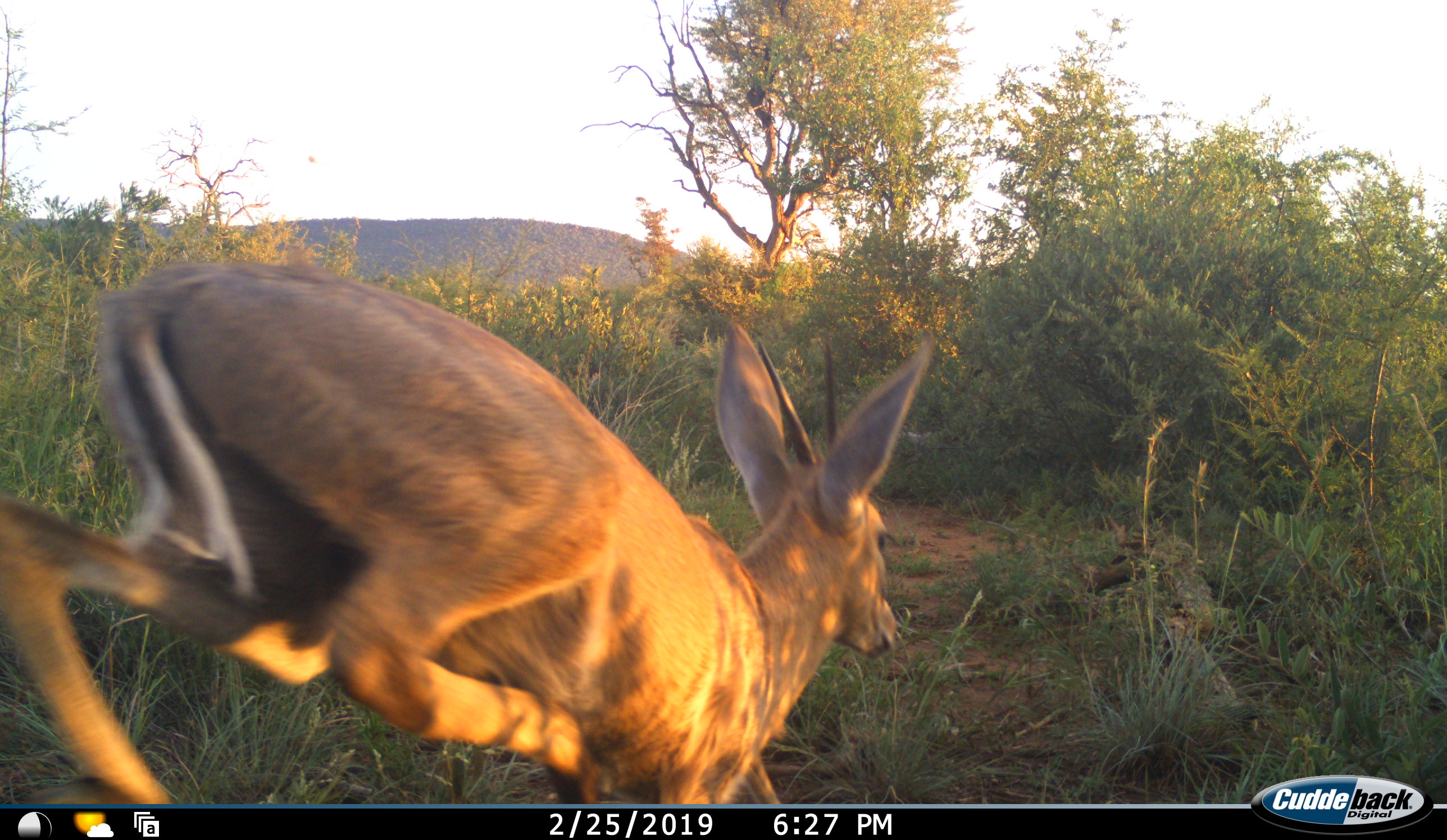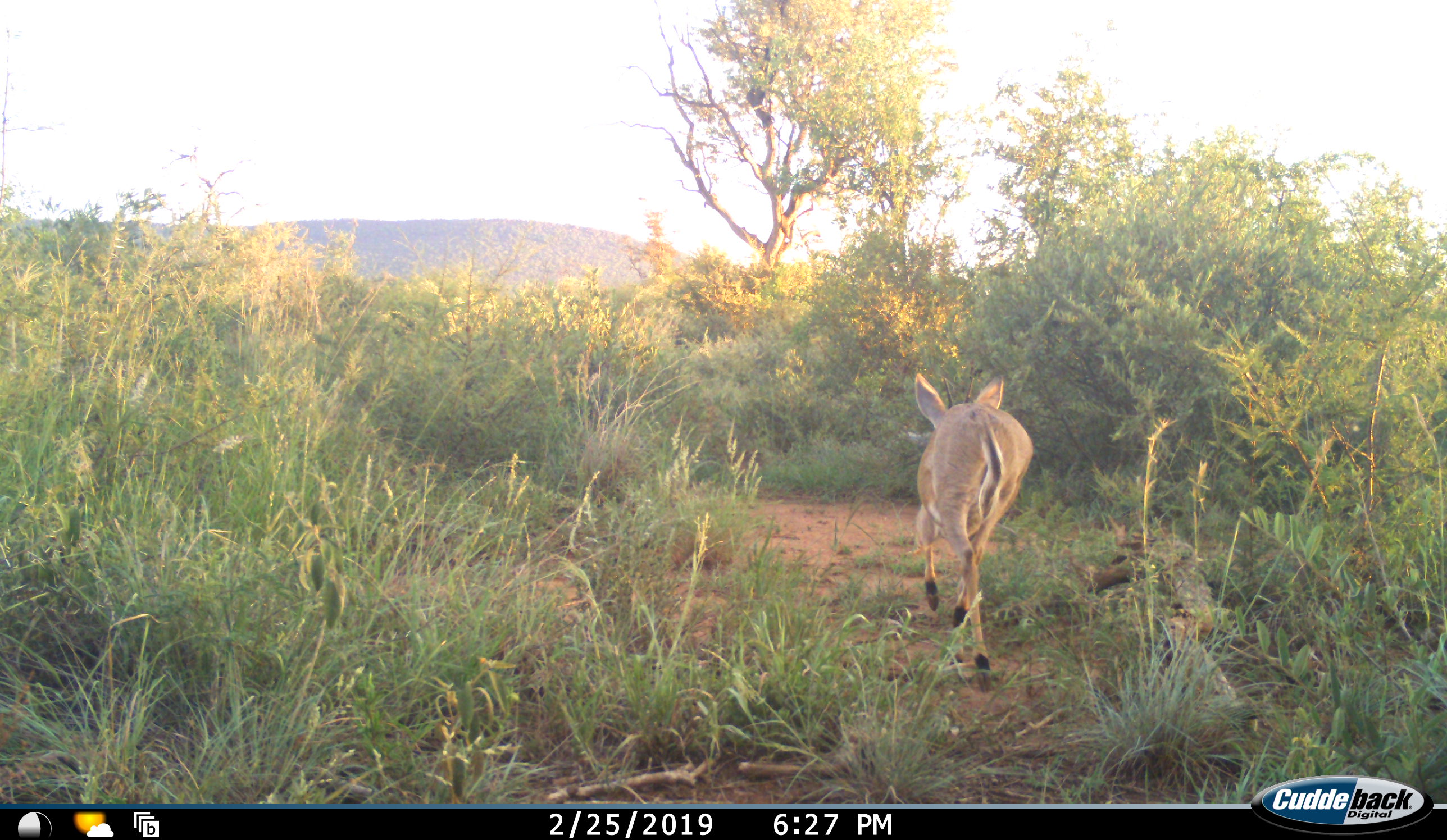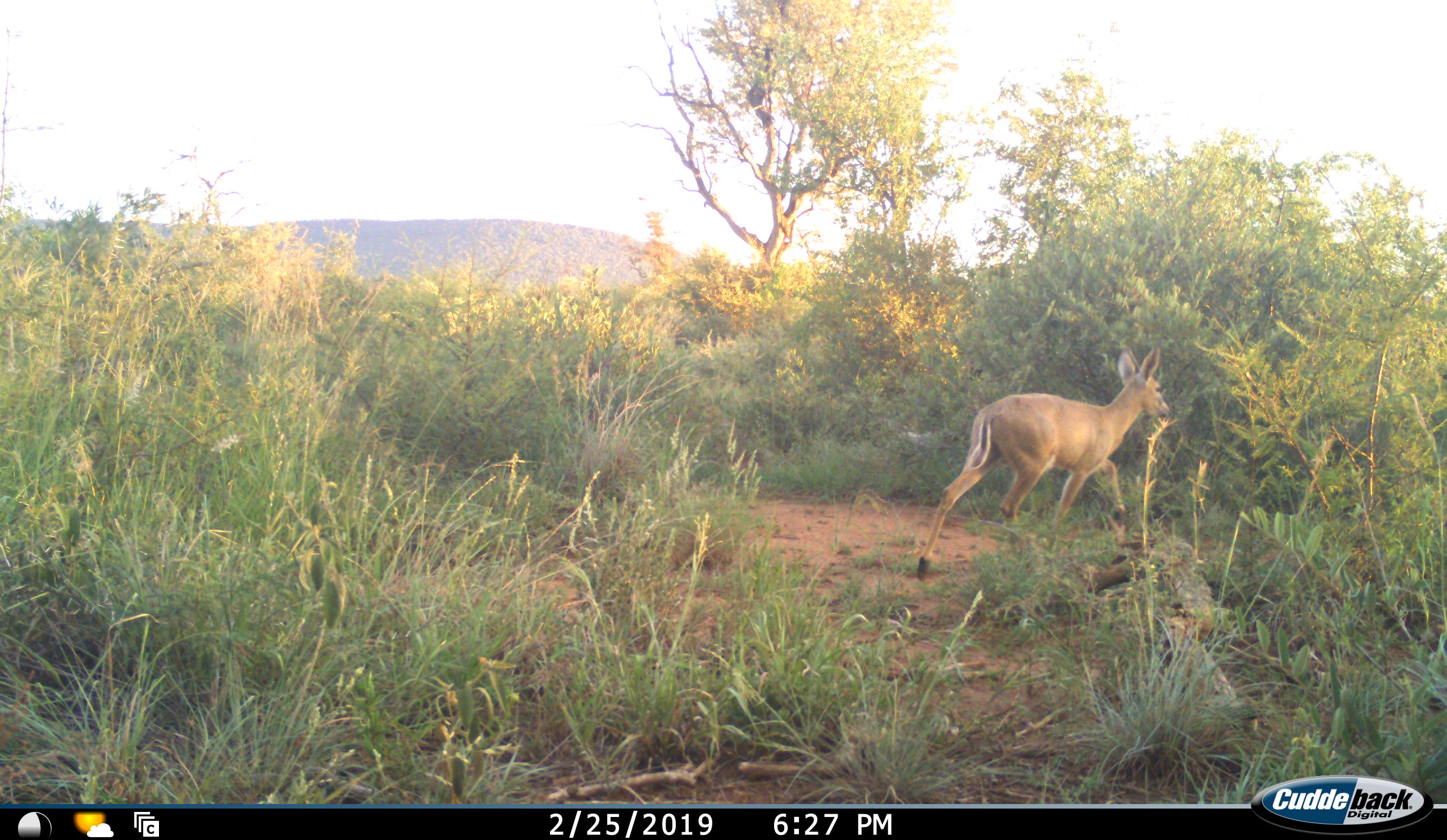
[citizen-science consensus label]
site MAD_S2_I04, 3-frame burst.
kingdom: Animalia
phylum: Chordata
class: Mammalia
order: Artiodactyla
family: Bovidae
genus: Aepyceros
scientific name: Aepyceros melampus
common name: impala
Impala (Aepyceros melampus), count 1. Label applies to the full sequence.